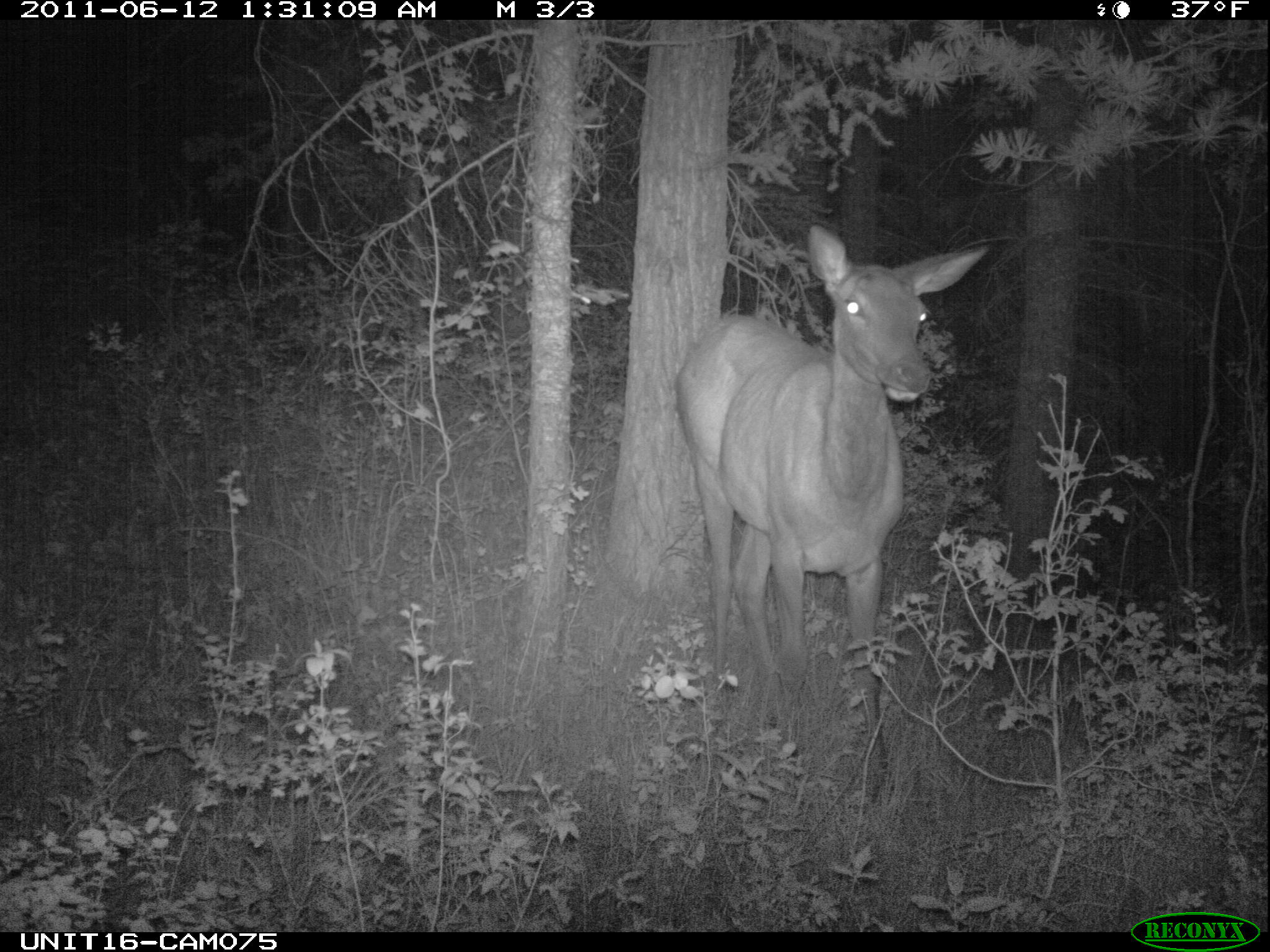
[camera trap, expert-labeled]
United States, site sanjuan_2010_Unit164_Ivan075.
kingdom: Animalia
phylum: Chordata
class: Mammalia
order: Artiodactyla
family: Cervidae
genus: Cervus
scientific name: Cervus elaphus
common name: red deer